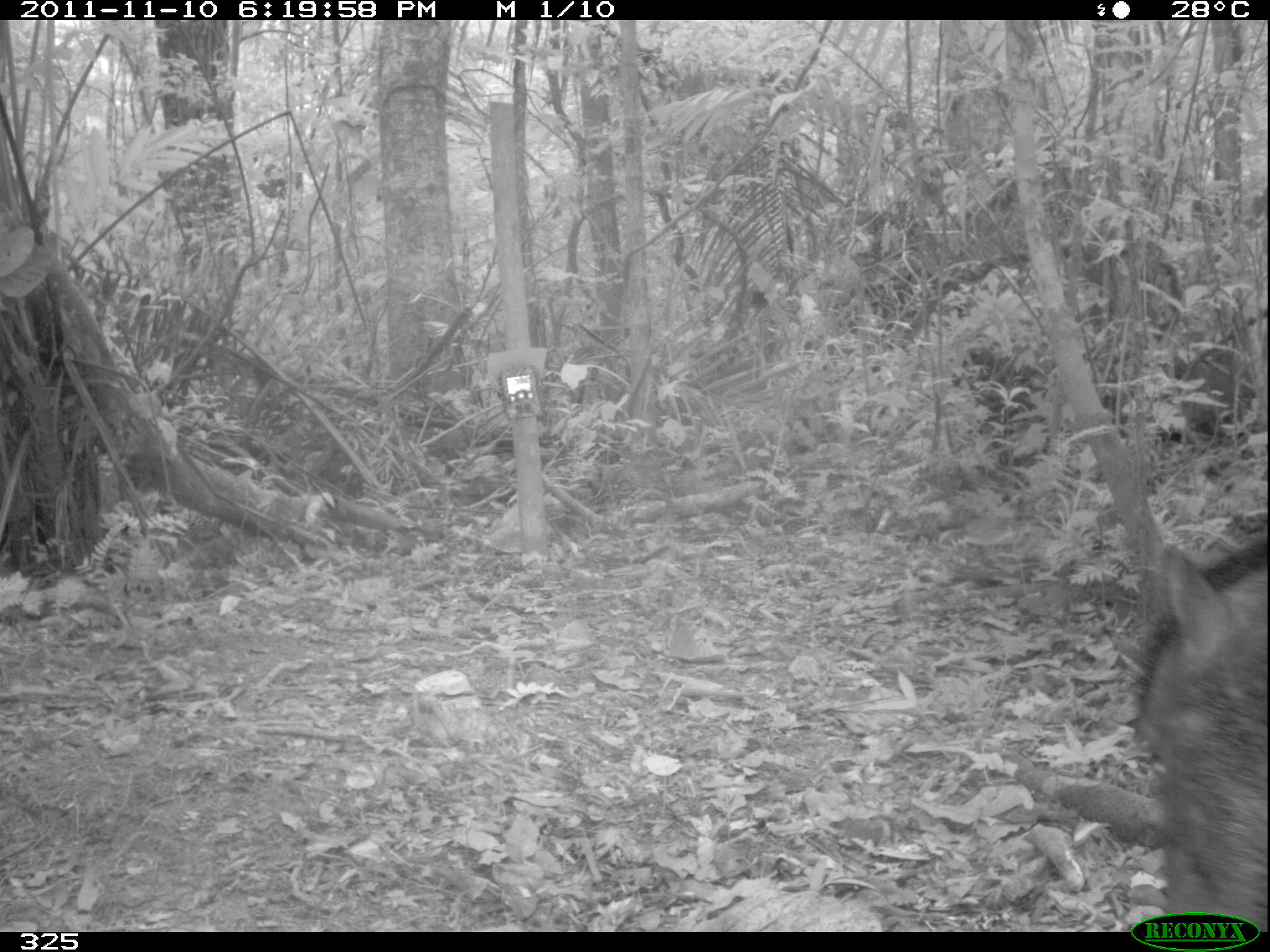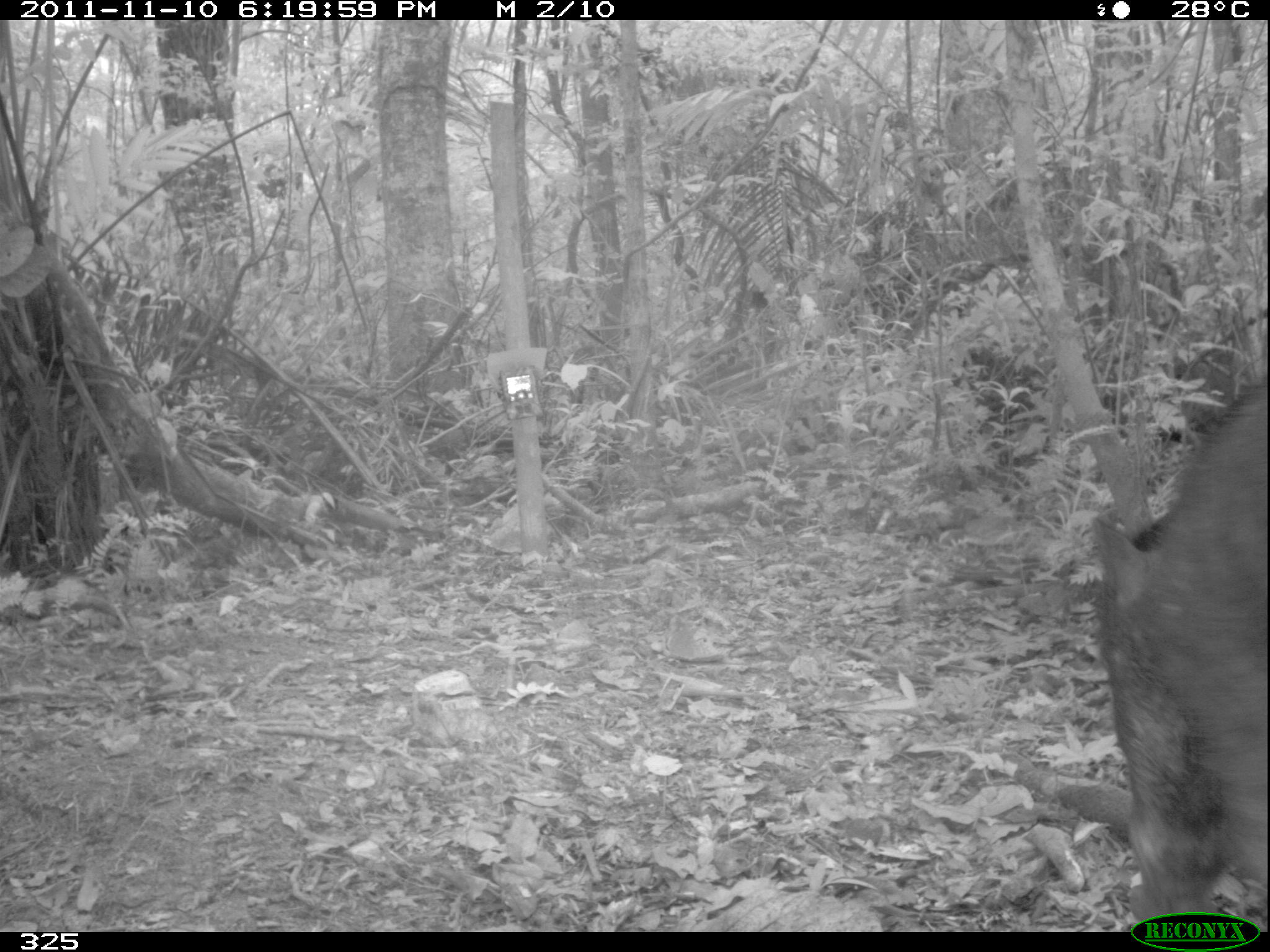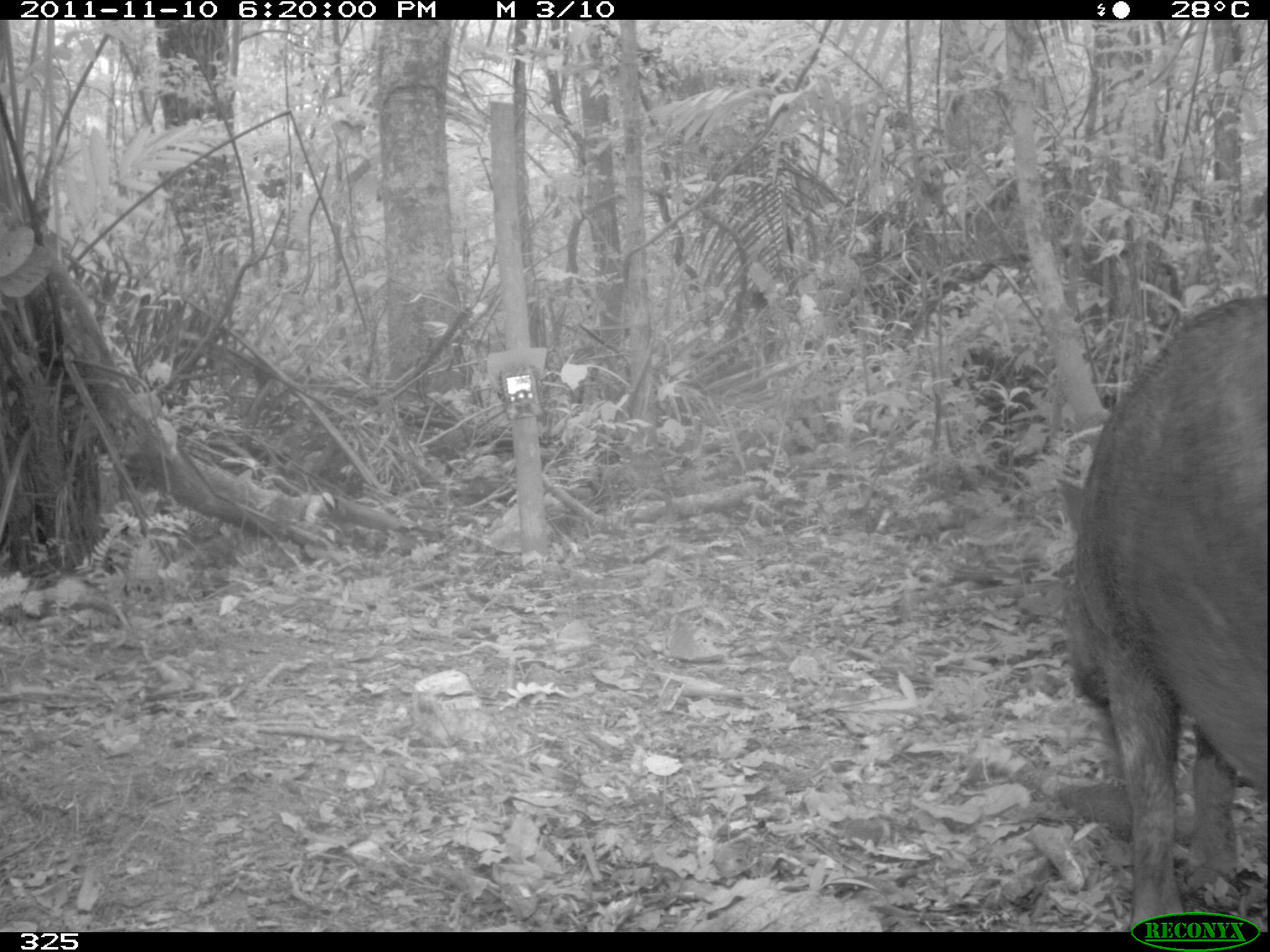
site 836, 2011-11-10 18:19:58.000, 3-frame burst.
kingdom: Animalia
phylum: Chordata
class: Mammalia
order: Artiodactyla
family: Tayassuidae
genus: Tayassu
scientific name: Tayassu pecari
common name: white-lipped peccary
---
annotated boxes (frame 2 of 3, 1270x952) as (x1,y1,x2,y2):
tayassu pecari: (1088,379,1267,932)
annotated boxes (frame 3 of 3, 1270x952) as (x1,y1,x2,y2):
tayassu pecari: (1054,293,1265,932)